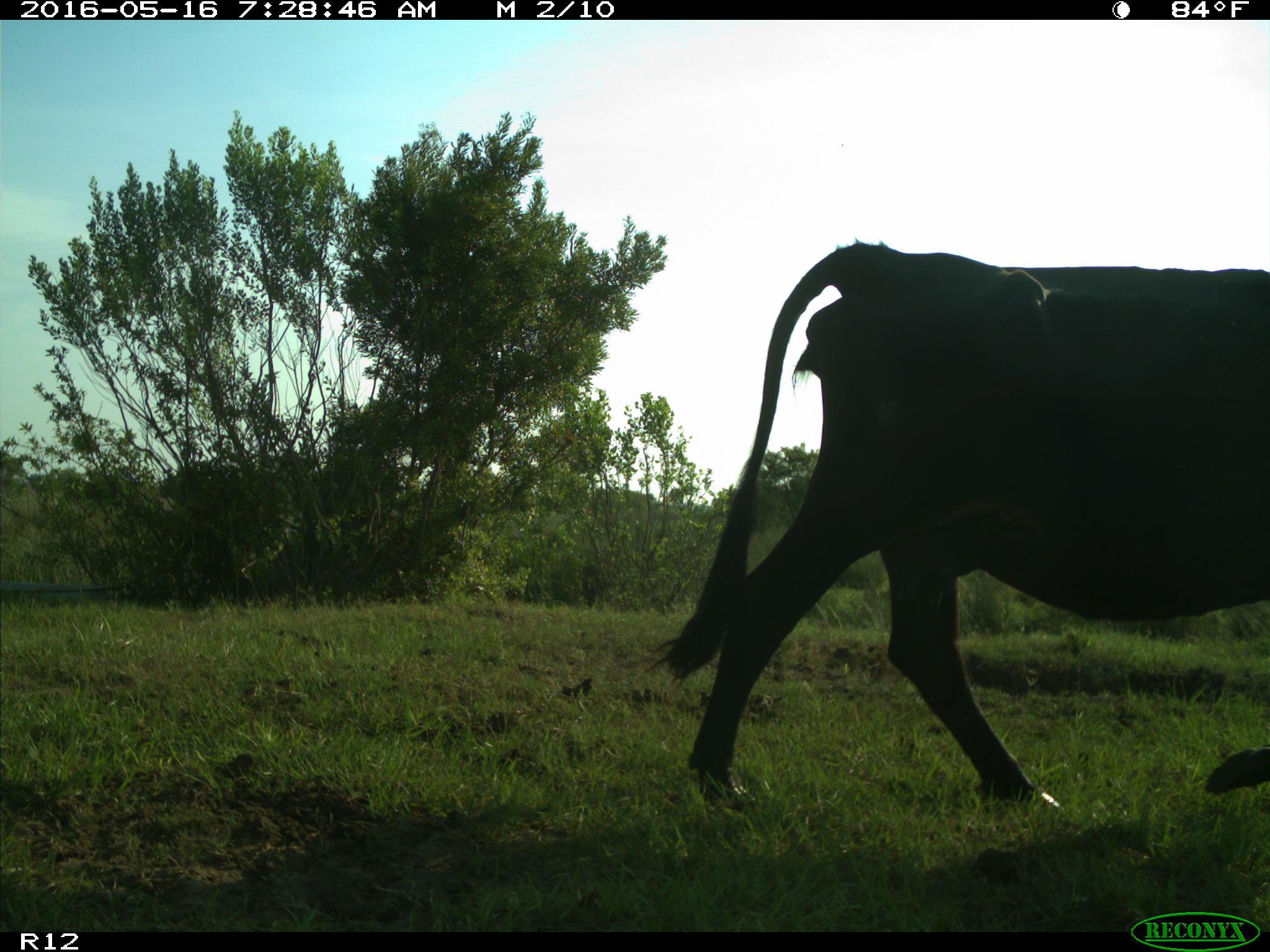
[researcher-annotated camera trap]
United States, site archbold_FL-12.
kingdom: Animalia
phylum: Chordata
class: Mammalia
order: Artiodactyla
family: Bovidae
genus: Bos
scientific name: Bos taurus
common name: domestic cow